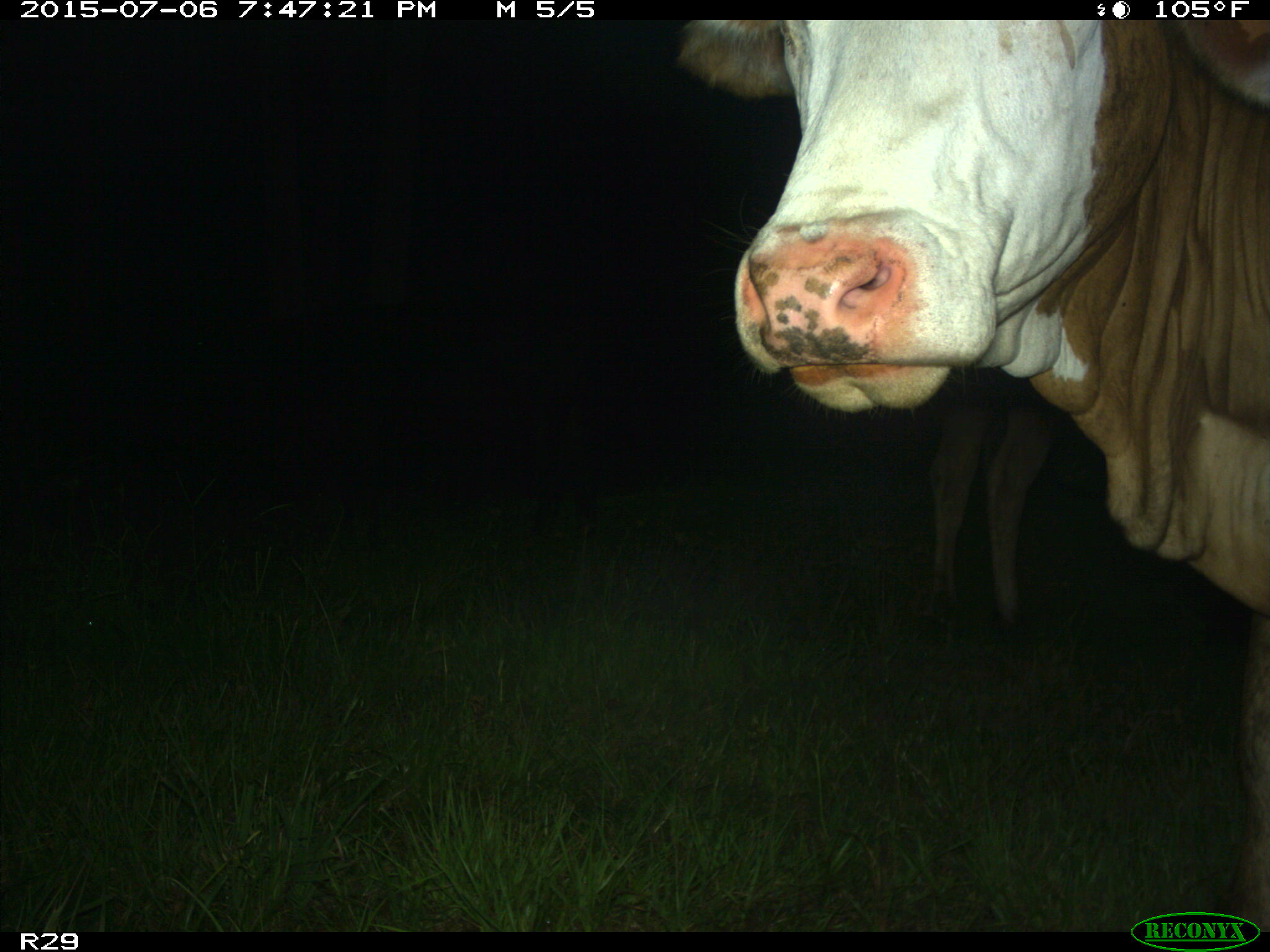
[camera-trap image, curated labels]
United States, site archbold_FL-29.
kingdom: Animalia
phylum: Chordata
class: Mammalia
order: Artiodactyla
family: Bovidae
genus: Bos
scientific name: Bos taurus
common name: domestic cow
Bos taurus (domestic cow).